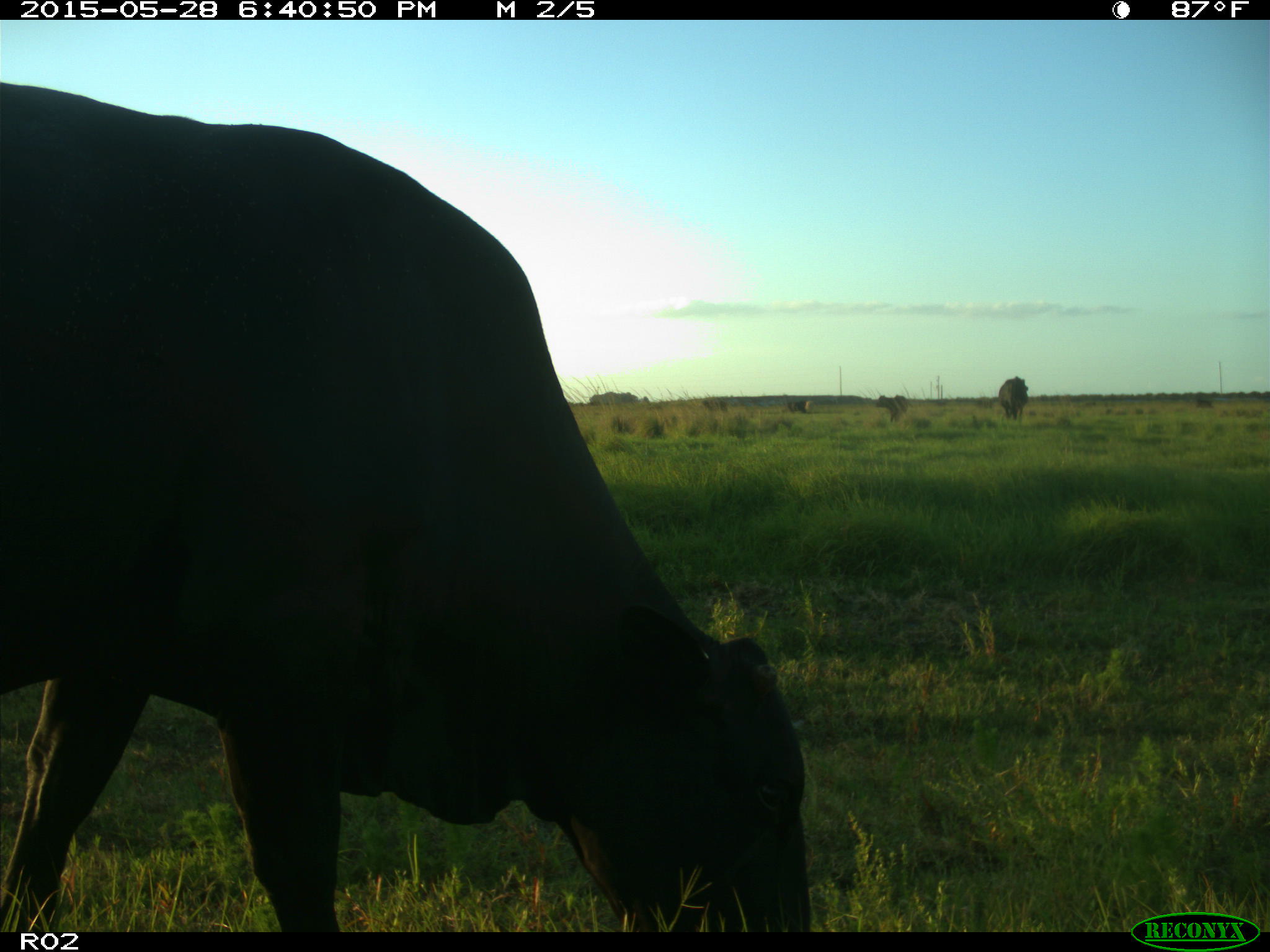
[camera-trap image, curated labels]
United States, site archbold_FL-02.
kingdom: Animalia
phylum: Chordata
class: Mammalia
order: Artiodactyla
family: Bovidae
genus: Bos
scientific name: Bos taurus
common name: domestic cow